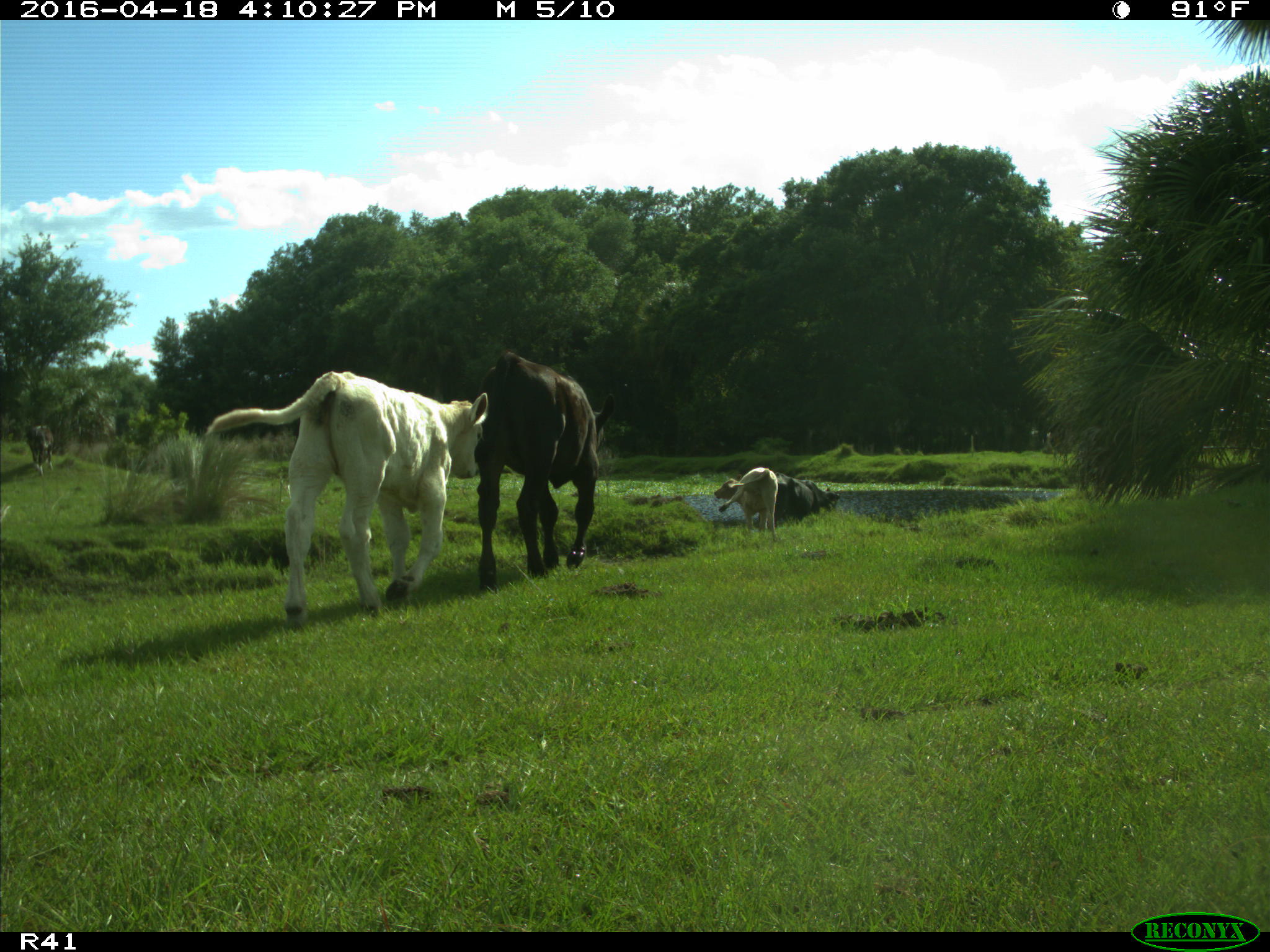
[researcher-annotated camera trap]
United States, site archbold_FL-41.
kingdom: Animalia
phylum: Chordata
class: Mammalia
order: Artiodactyla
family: Bovidae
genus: Bos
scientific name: Bos taurus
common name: domestic cow